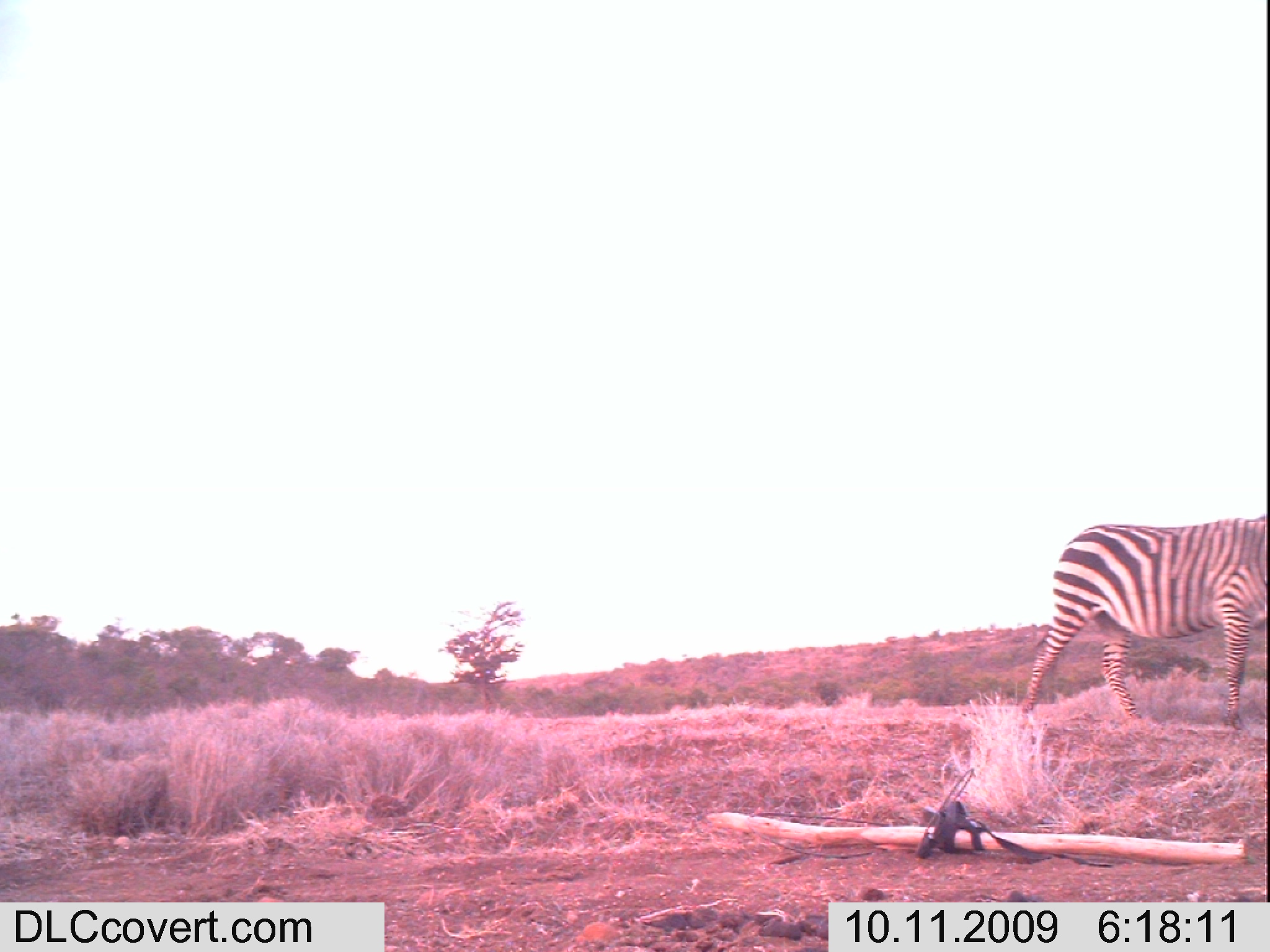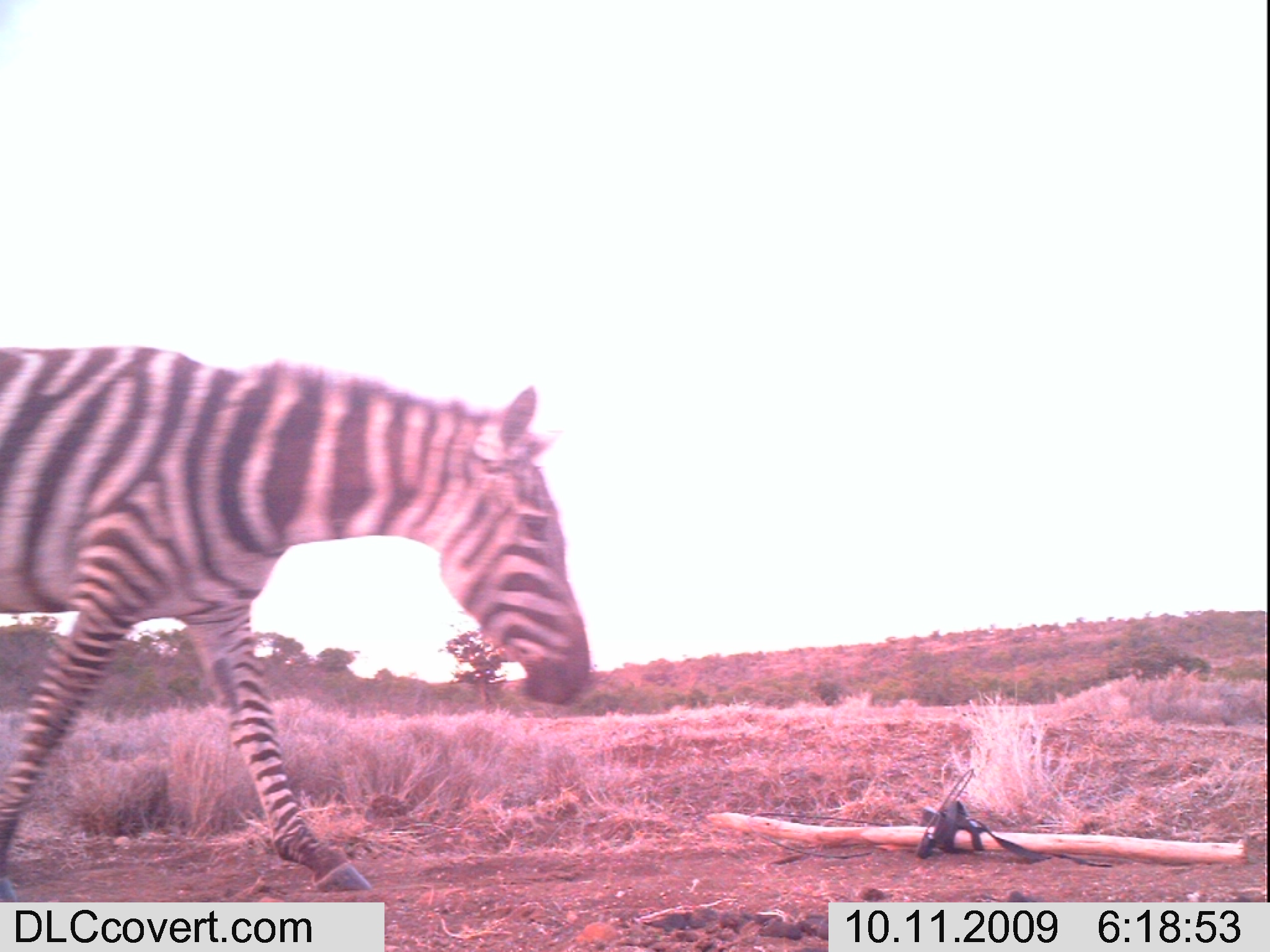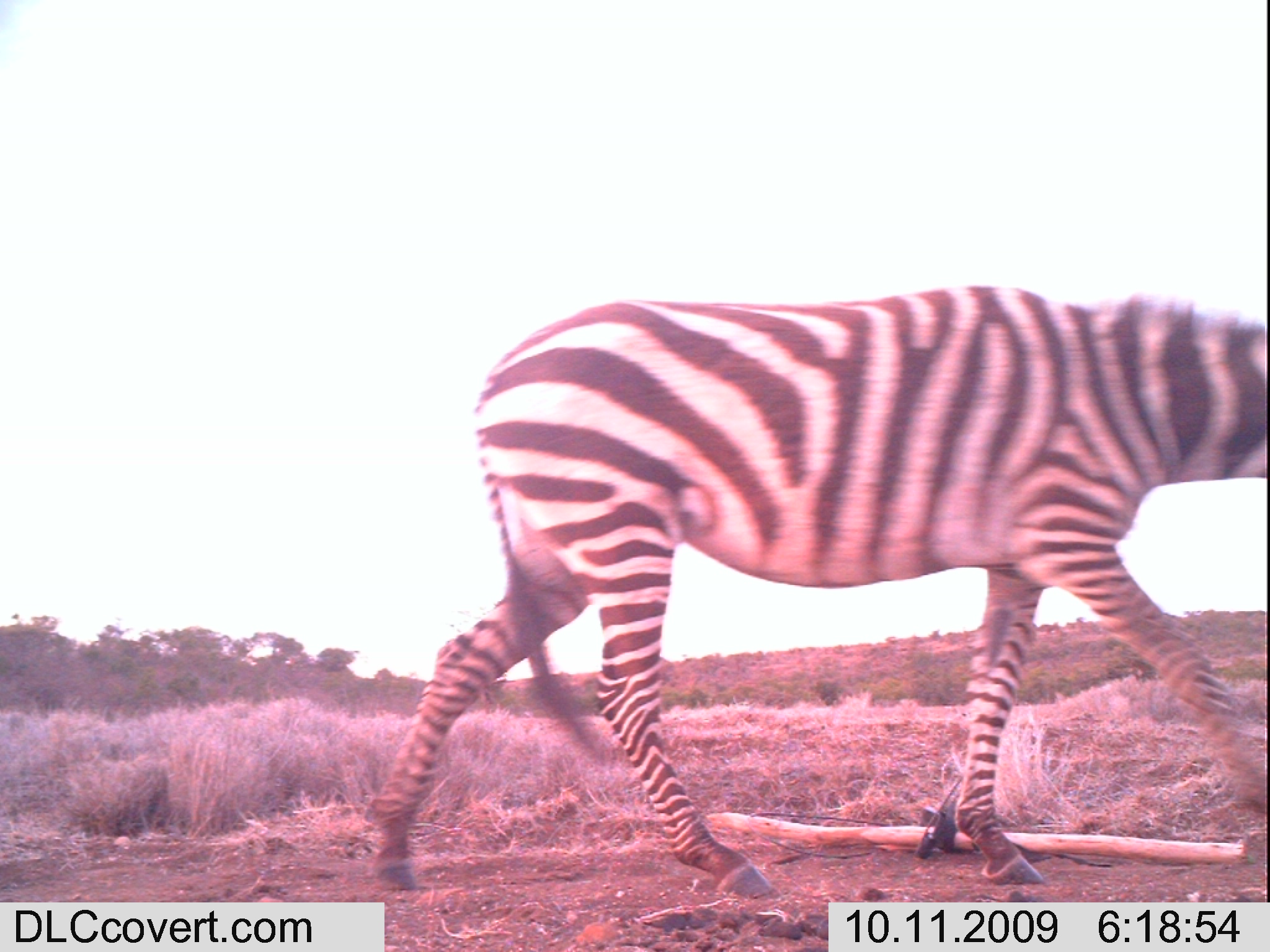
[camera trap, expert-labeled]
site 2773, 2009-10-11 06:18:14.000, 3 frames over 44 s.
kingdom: Animalia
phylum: Chordata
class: Mammalia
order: Perissodactyla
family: Equidae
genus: Equus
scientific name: Equus quagga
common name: plains zebra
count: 1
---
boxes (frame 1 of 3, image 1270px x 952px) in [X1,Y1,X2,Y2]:
equus quagga: [1019,512,1270,730]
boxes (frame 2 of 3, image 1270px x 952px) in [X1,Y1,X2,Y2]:
equus quagga: [0,343,592,892]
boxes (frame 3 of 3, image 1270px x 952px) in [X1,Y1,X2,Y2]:
equus quagga: [362,285,1270,894]